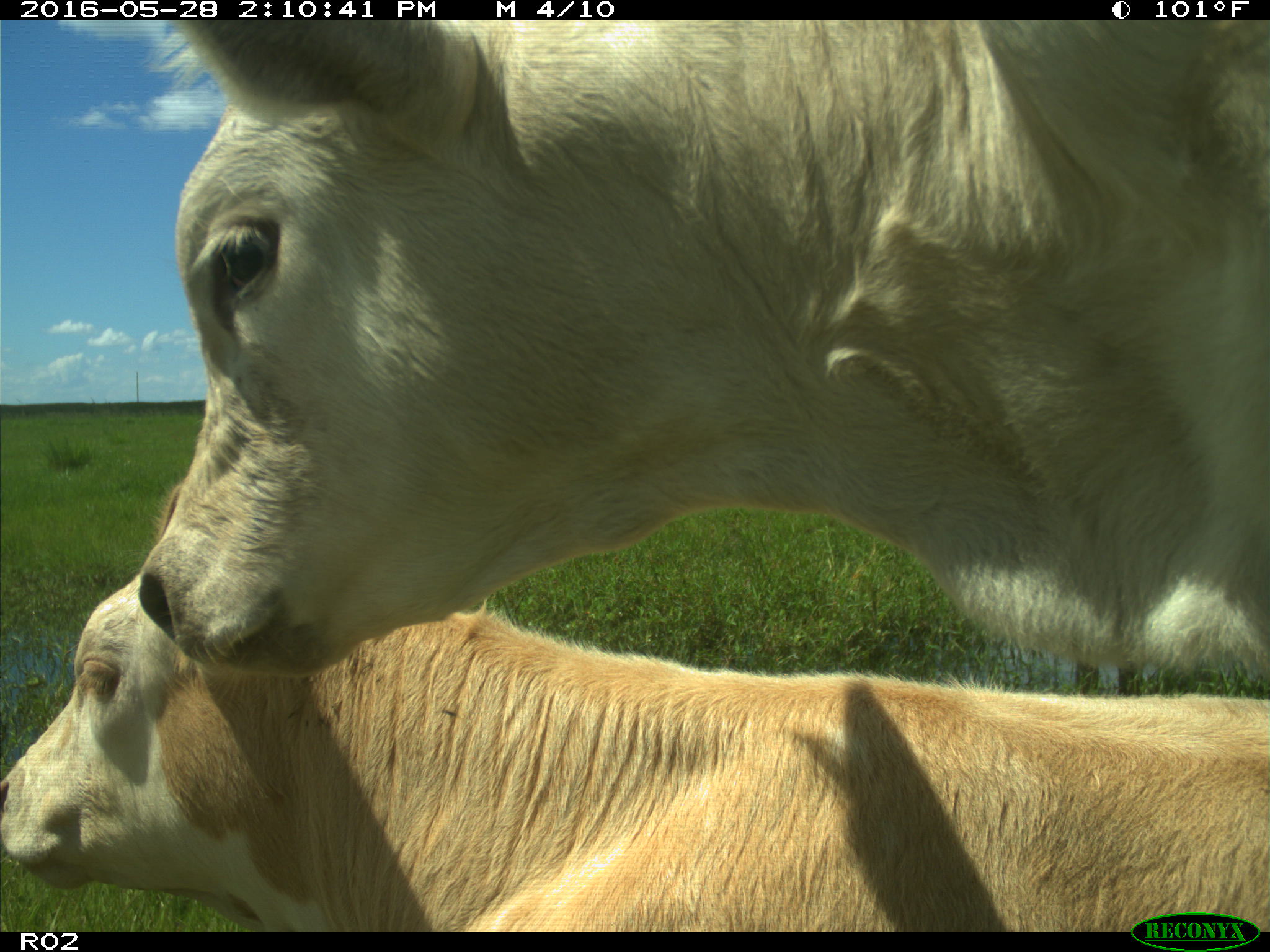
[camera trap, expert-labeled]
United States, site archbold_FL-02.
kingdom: Animalia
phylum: Chordata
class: Mammalia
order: Artiodactyla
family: Bovidae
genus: Bos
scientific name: Bos taurus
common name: domestic cow